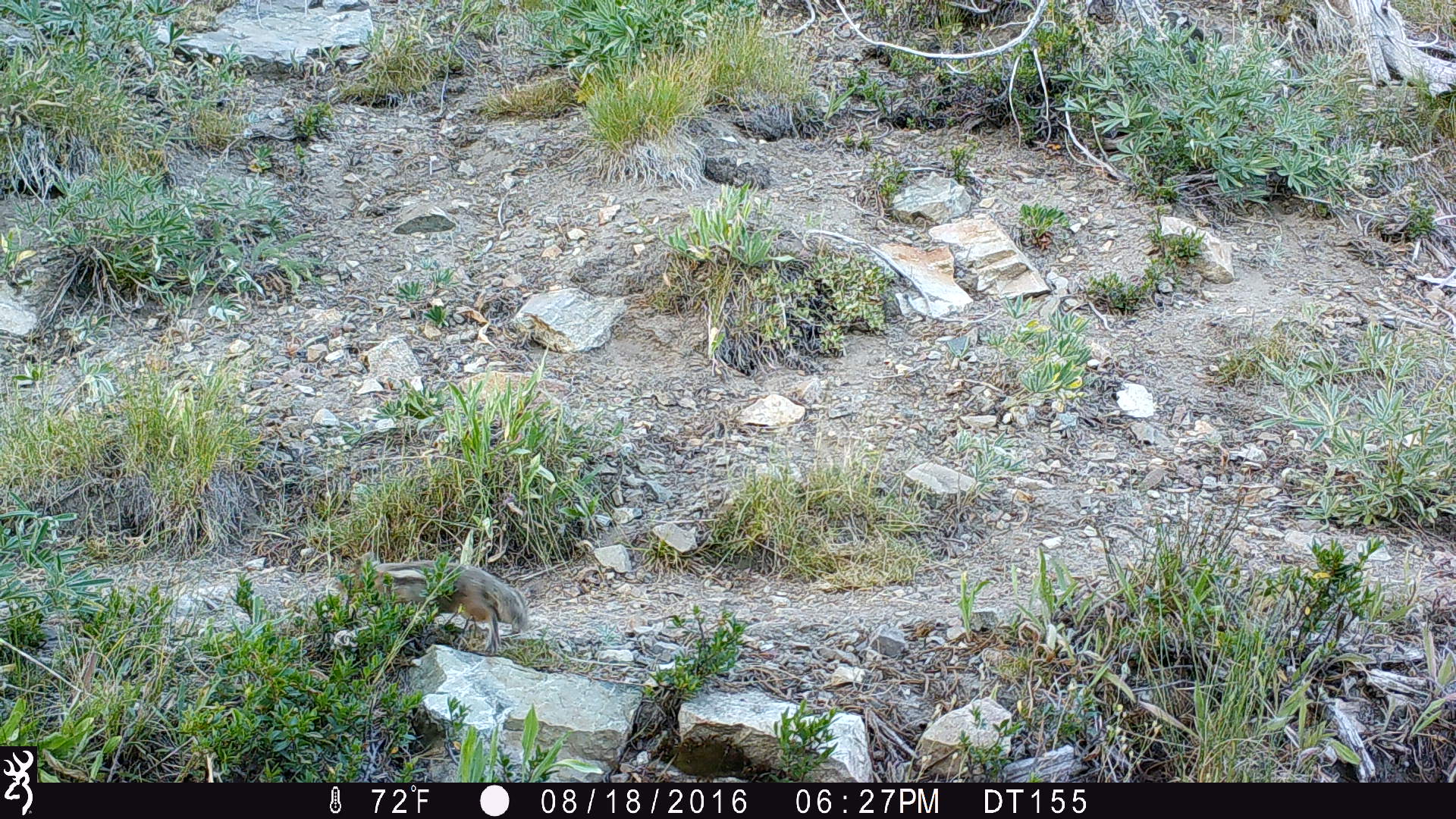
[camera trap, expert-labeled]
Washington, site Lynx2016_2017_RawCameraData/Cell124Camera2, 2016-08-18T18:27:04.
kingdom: Animalia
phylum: Chordata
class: Mammalia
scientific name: Mammalia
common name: small mammal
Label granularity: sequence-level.